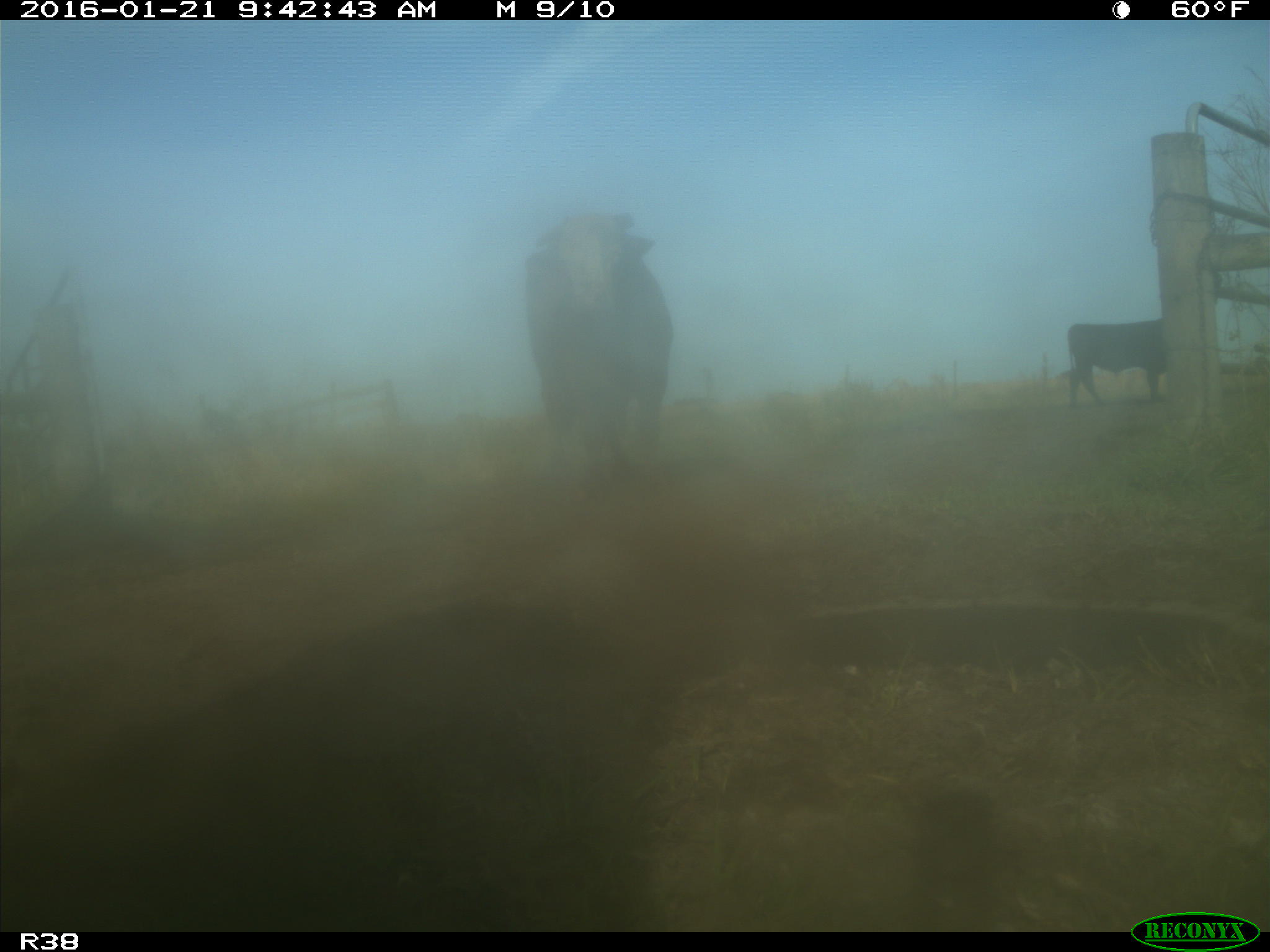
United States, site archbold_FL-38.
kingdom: Animalia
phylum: Chordata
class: Mammalia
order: Artiodactyla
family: Bovidae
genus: Bos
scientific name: Bos taurus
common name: domestic cow